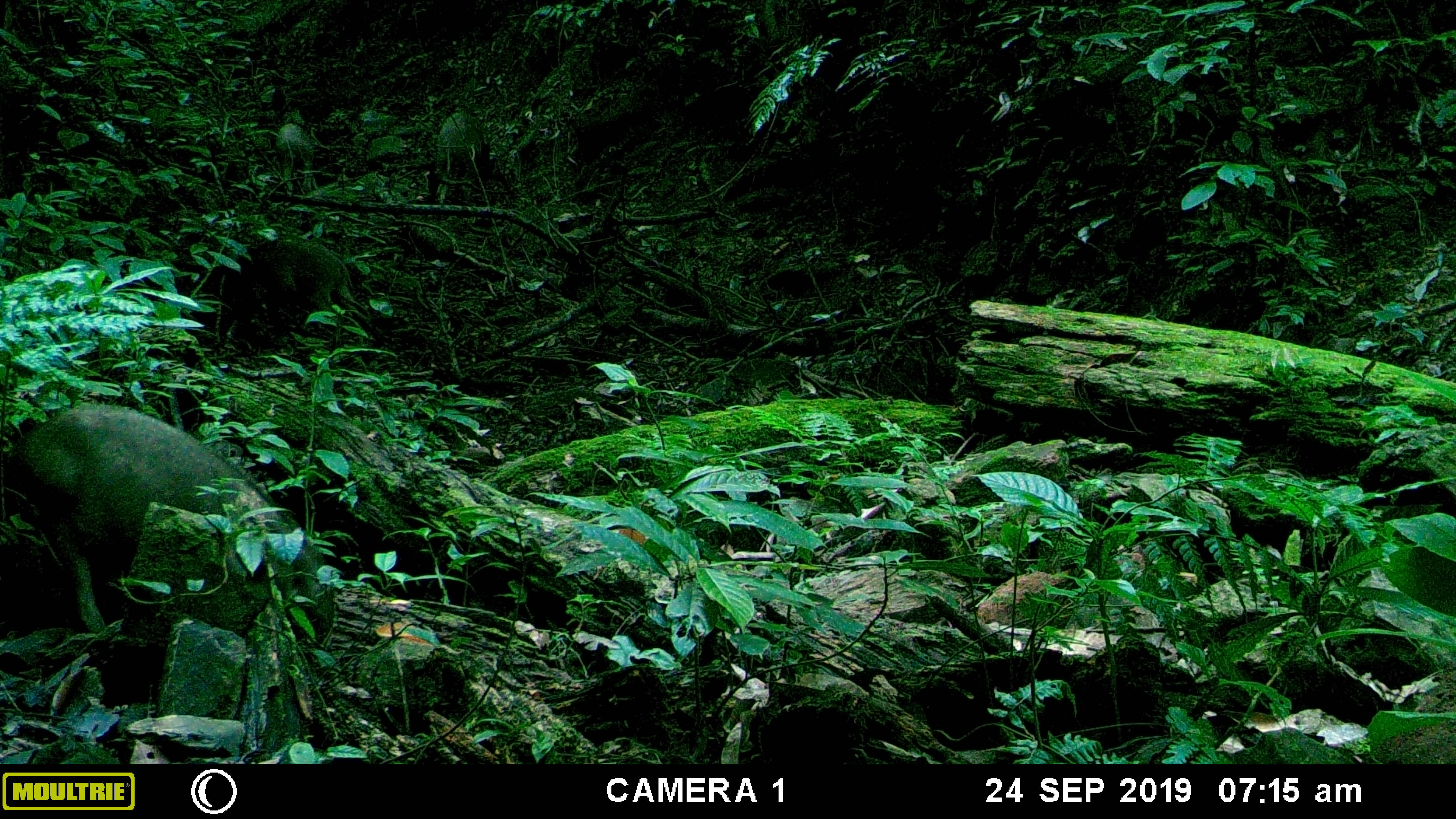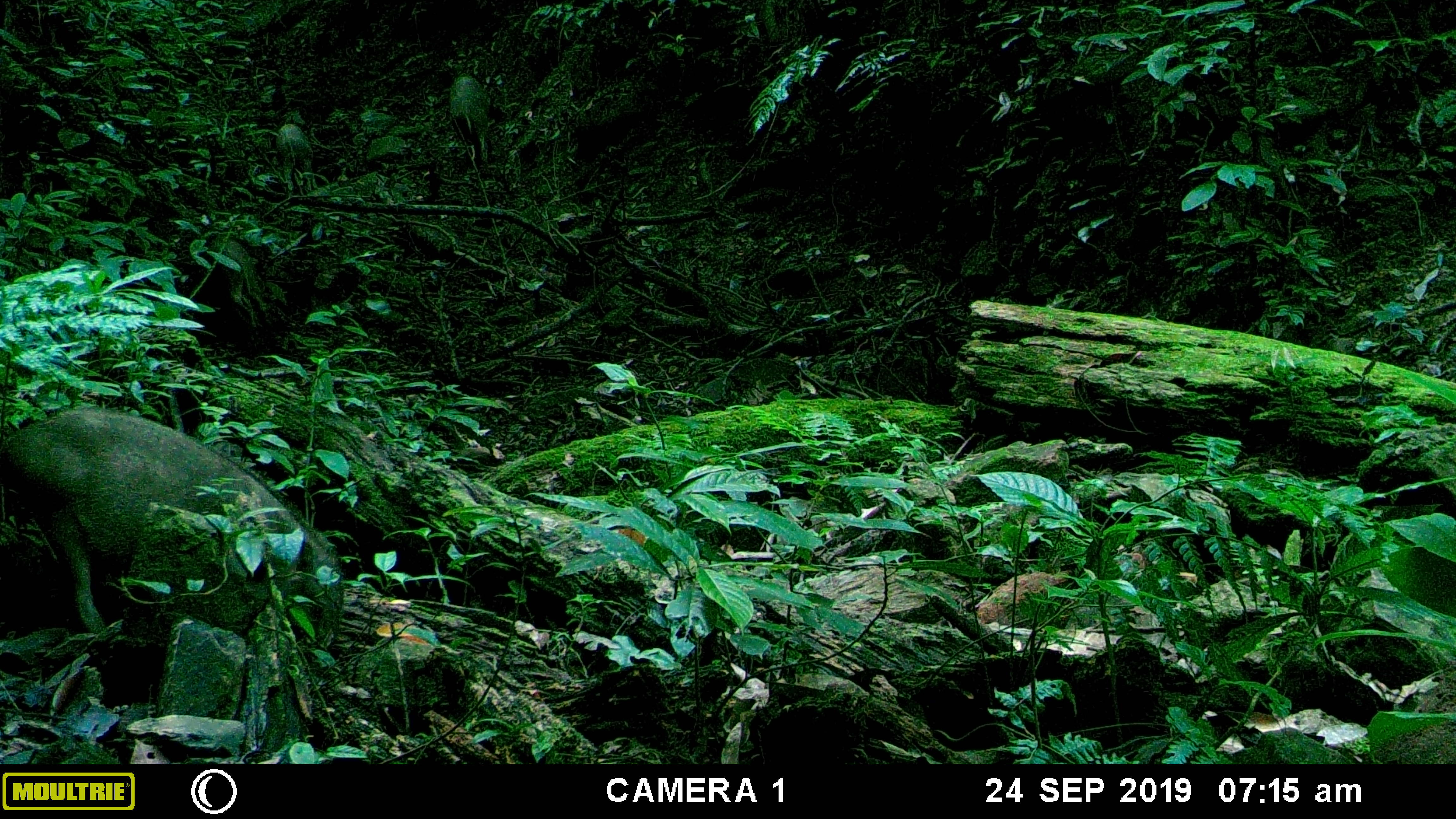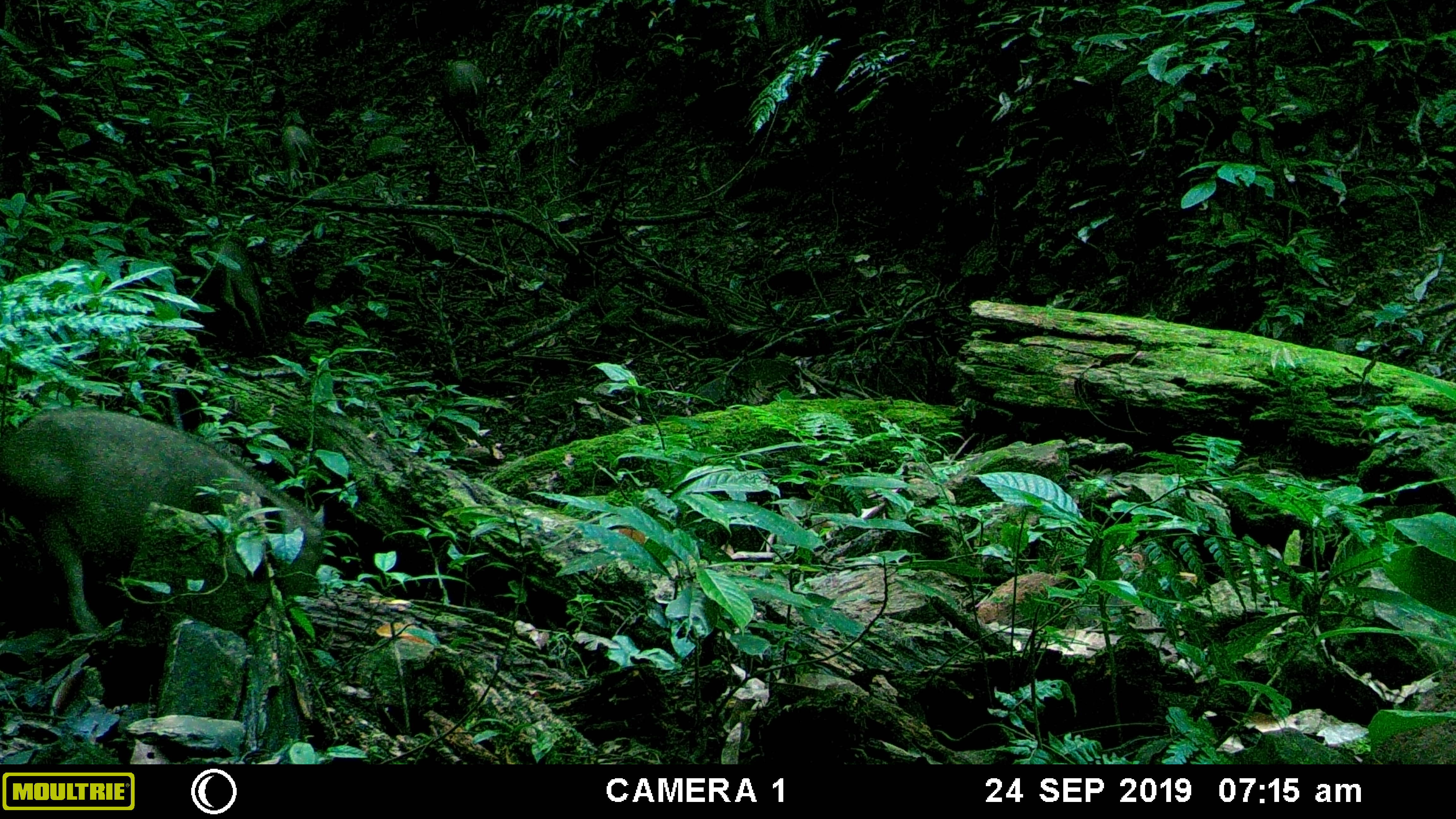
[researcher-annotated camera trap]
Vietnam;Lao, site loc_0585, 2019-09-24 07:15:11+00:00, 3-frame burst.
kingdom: Animalia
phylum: Chordata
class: Mammalia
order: Artiodactyla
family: Suidae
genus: Sus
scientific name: Sus scrofa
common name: eurasian wild pig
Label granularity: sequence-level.